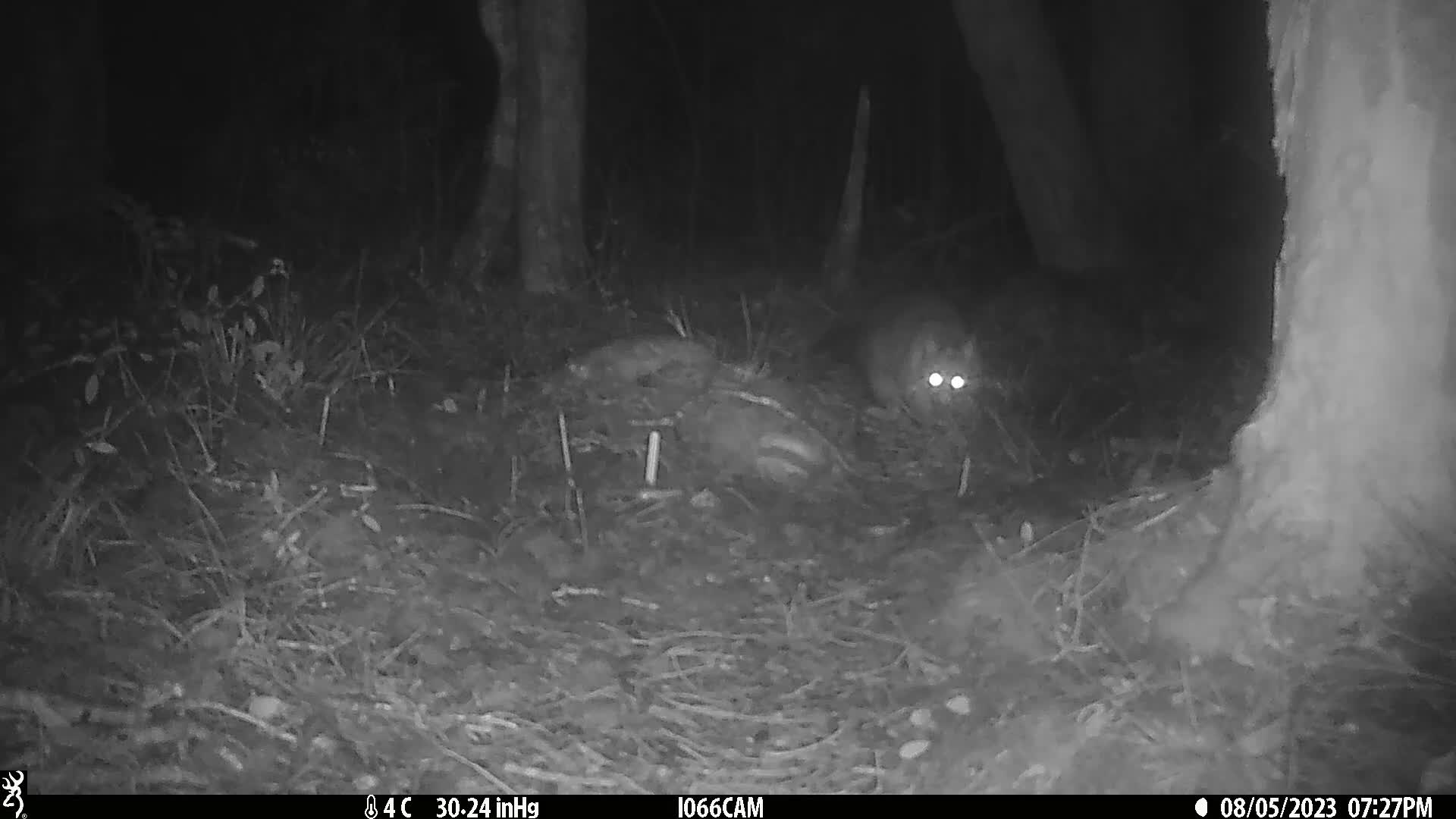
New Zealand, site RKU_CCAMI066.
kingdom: Animalia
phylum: Chordata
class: Mammalia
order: Diprotodontia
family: Phalangeridae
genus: Trichosurus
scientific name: Trichosurus vulpecula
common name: common brushtail possum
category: possum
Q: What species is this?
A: Possum (common brushtail possum) (Trichosurus vulpecula).